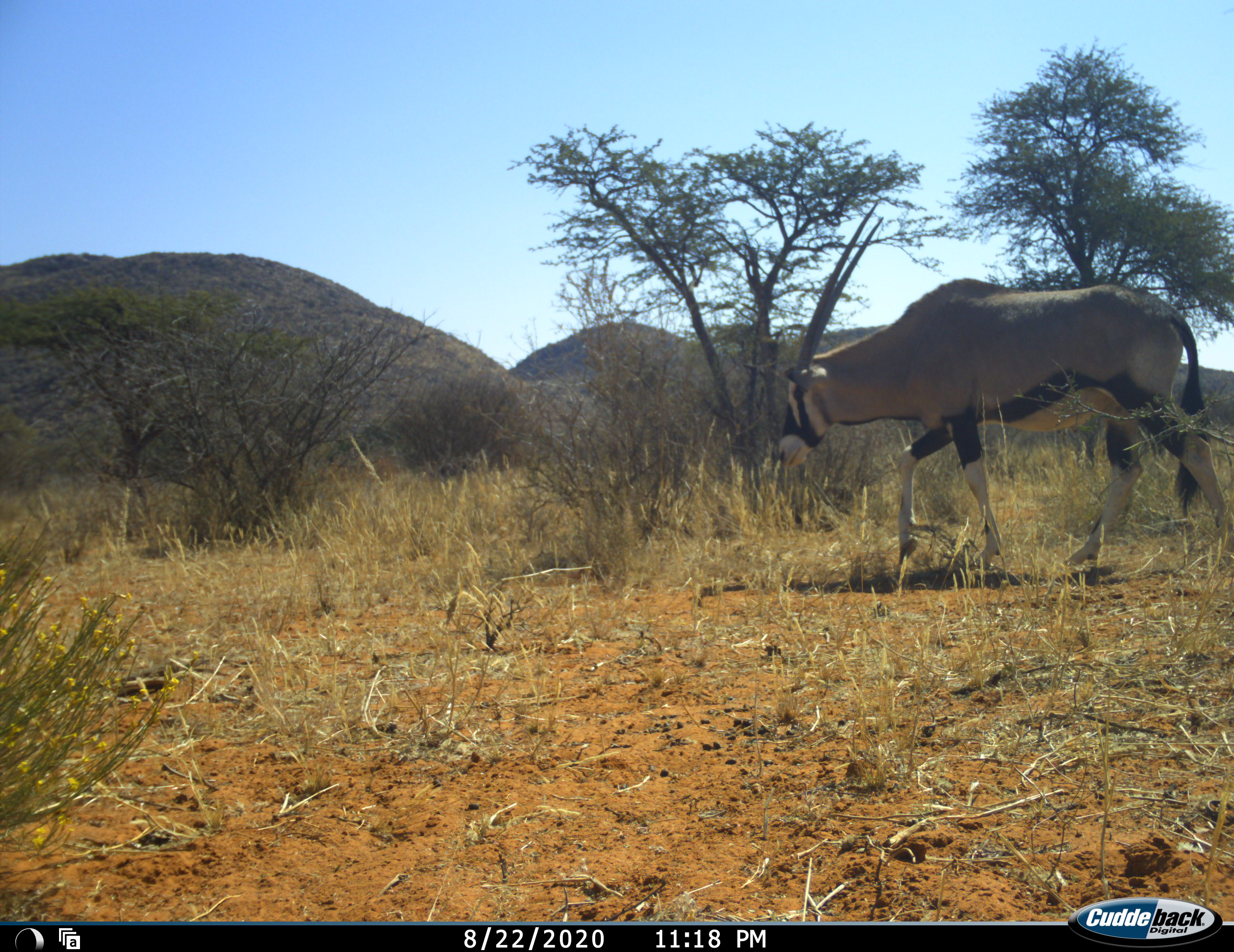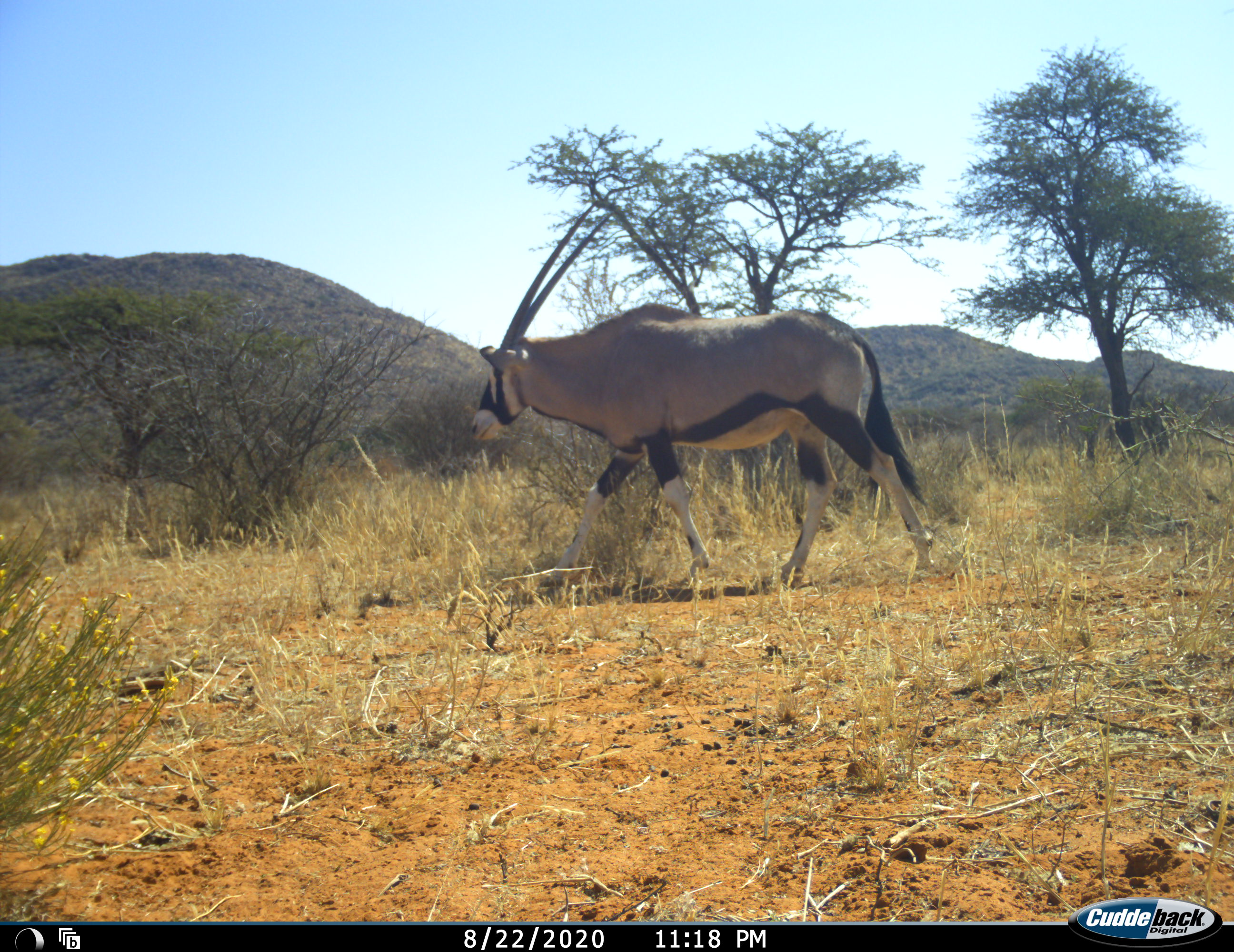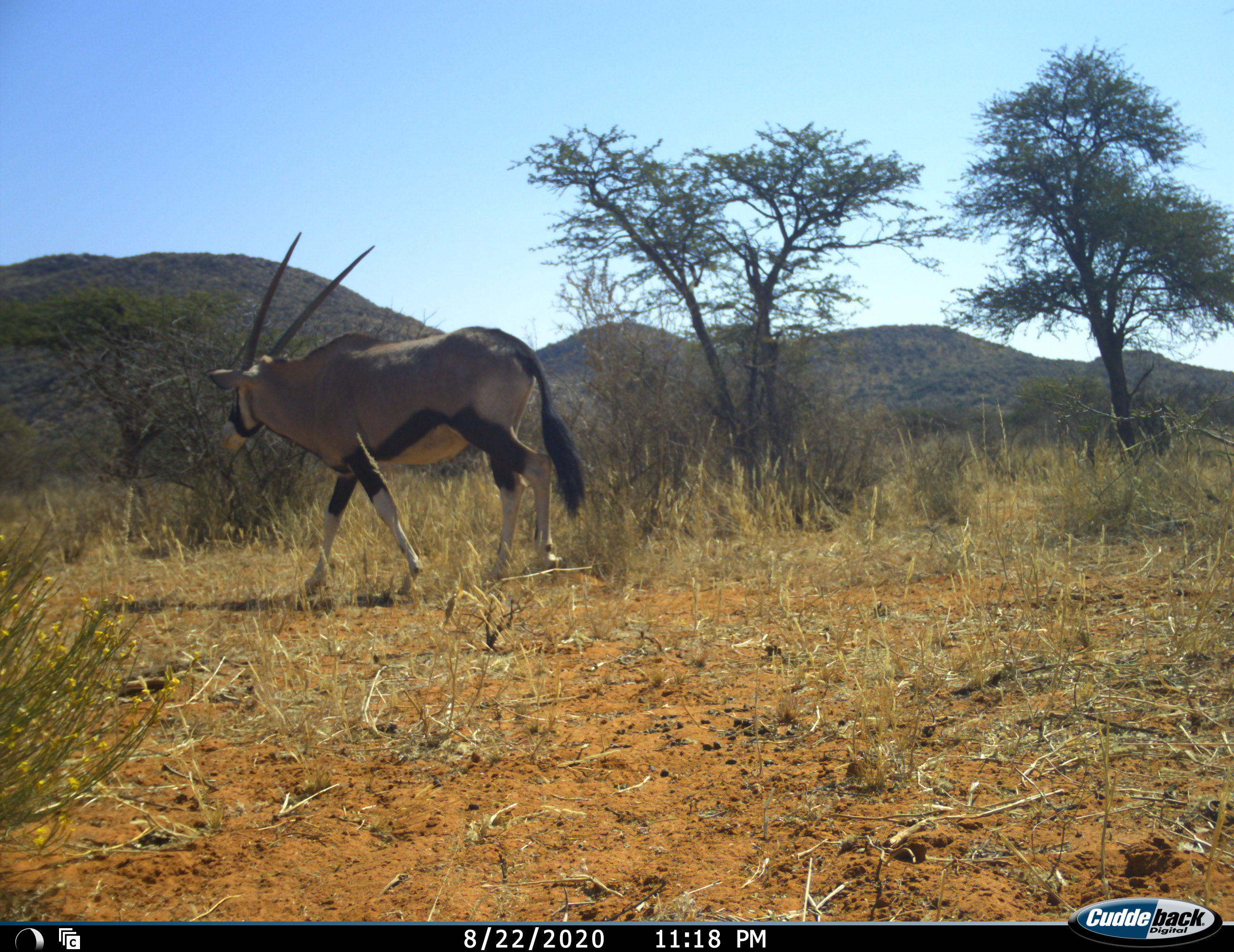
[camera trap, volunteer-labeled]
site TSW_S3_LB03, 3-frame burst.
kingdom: Animalia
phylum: Chordata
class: Mammalia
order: Artiodactyla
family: Bovidae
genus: Oryx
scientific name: Oryx gazella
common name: gemsbok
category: oryx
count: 1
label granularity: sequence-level